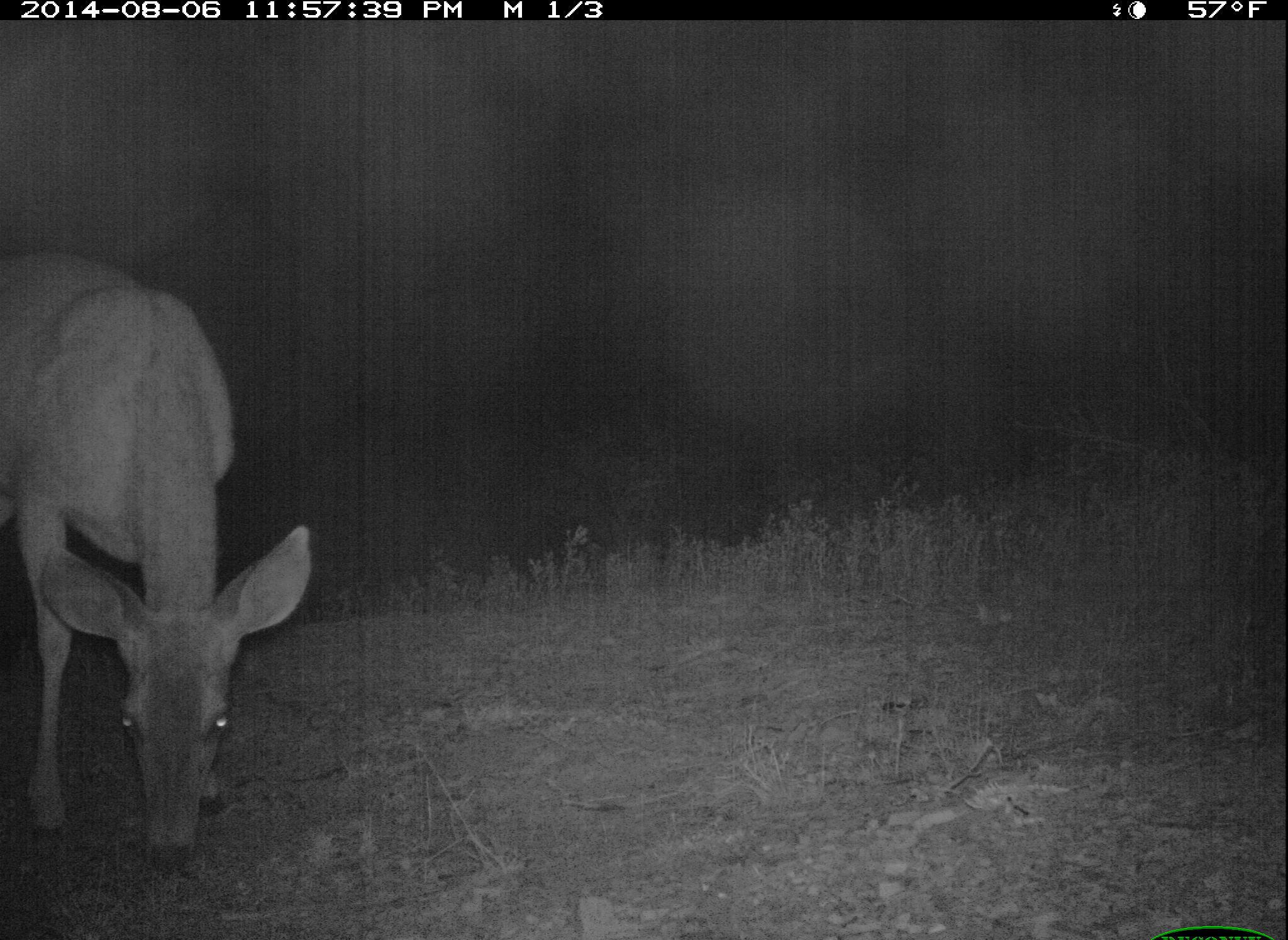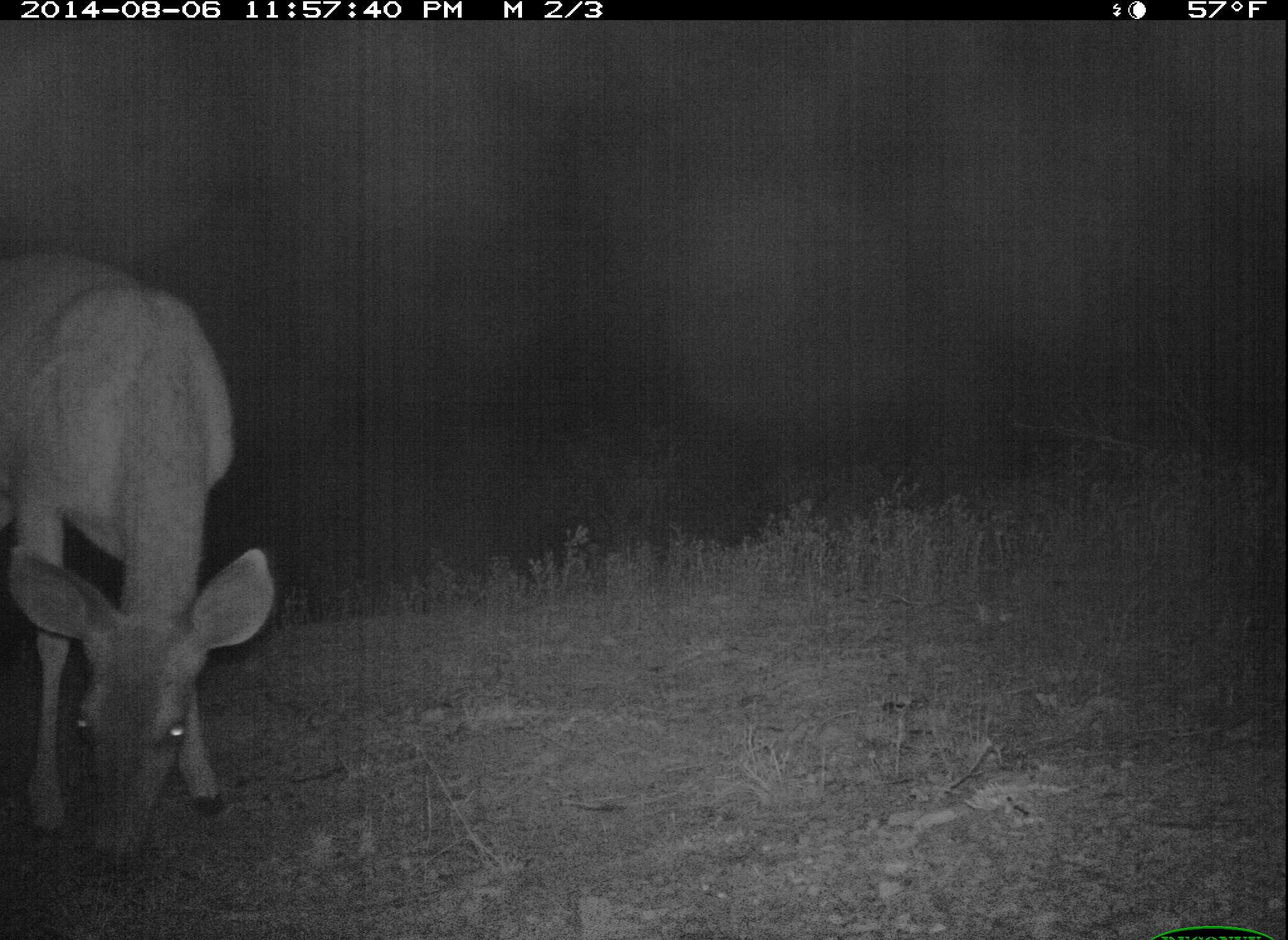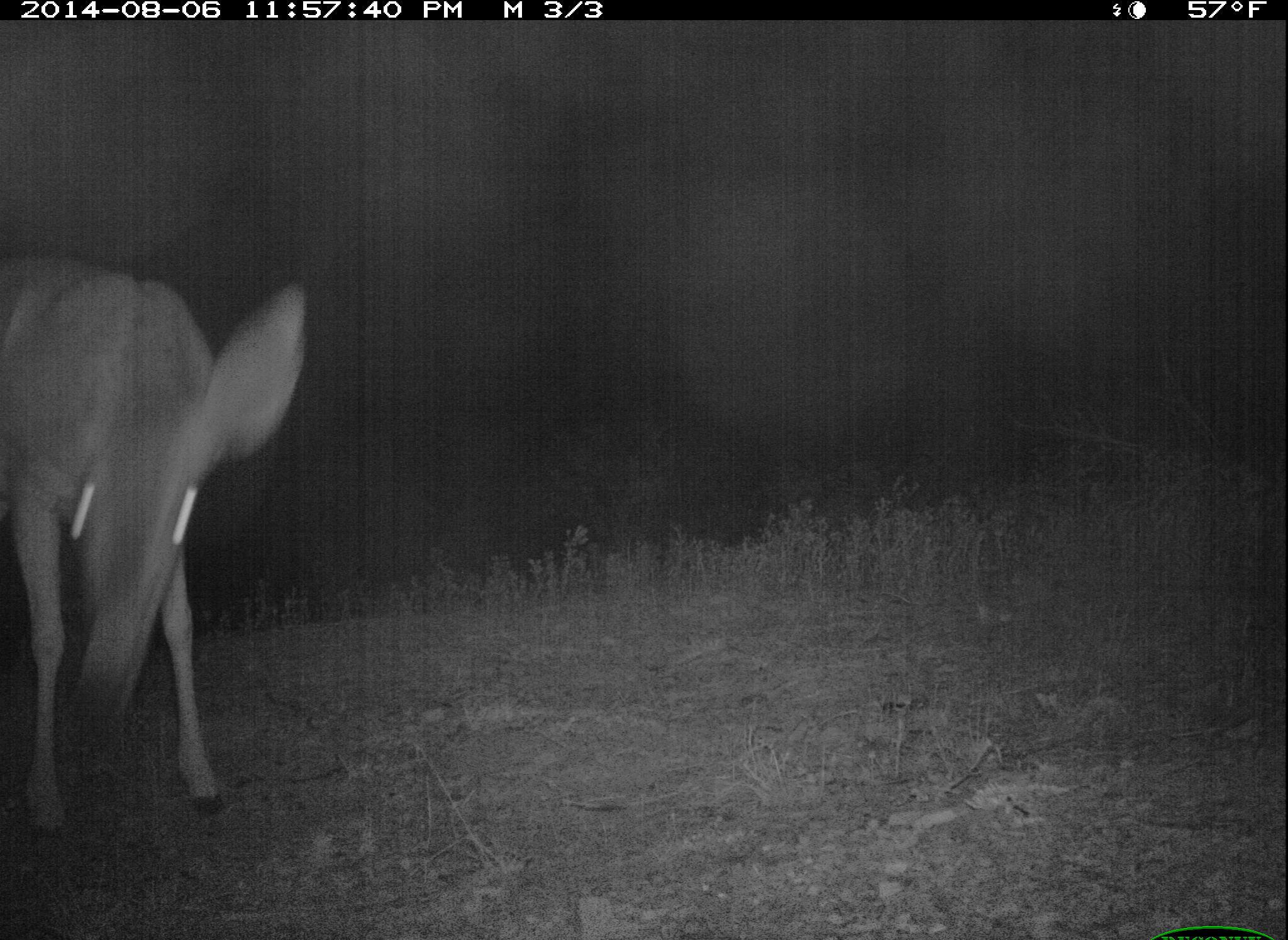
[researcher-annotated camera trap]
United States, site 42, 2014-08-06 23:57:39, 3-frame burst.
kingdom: Animalia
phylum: Chordata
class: Mammalia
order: Artiodactyla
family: Cervidae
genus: Odocoileus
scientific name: Odocoileus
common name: deer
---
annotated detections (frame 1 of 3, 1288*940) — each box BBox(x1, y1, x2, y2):
deer: BBox(0, 250, 314, 874)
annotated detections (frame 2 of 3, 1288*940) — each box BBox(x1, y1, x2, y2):
deer: BBox(0, 247, 274, 871)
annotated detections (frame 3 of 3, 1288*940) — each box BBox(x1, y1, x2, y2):
deer: BBox(0, 250, 307, 841)